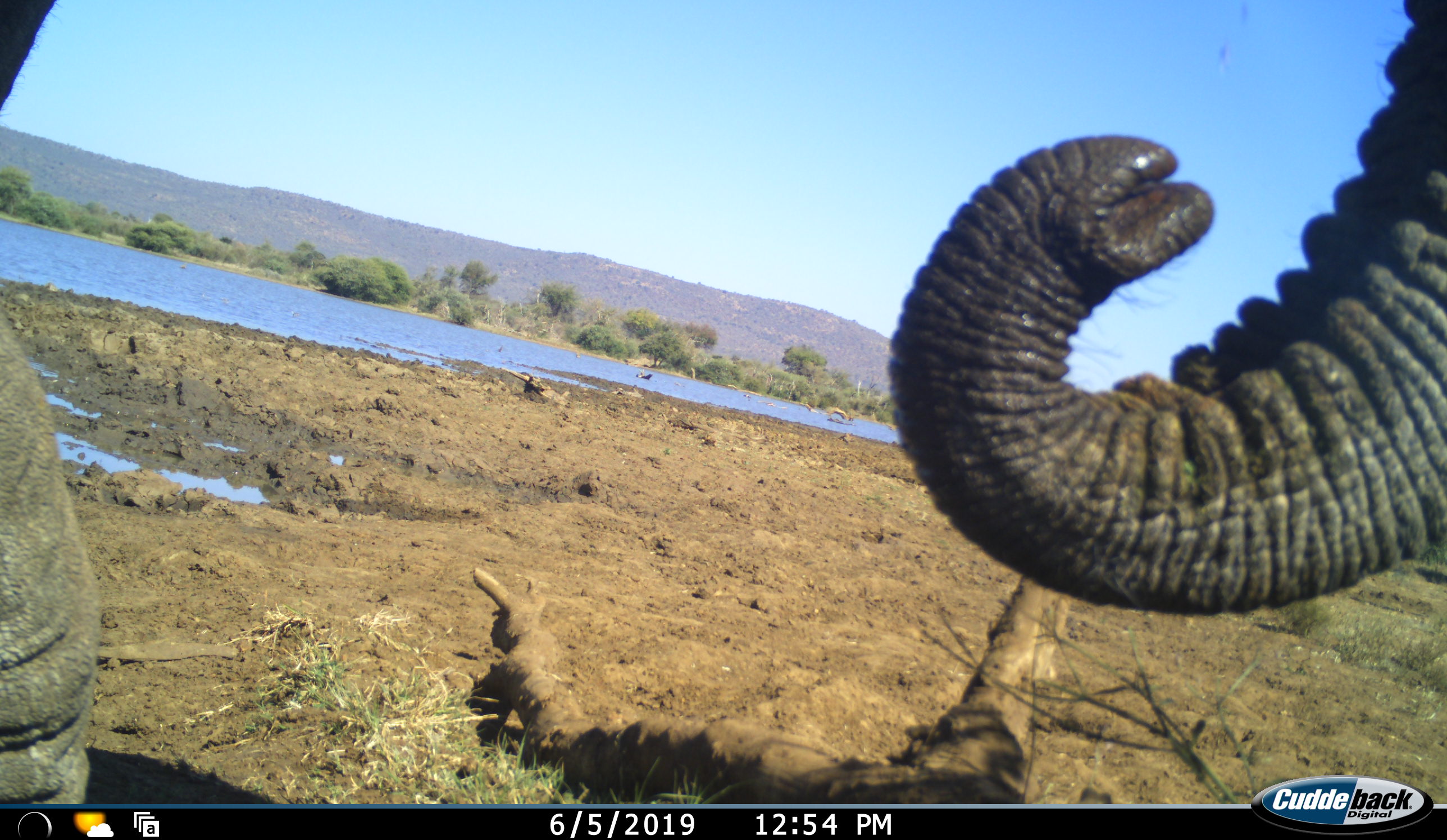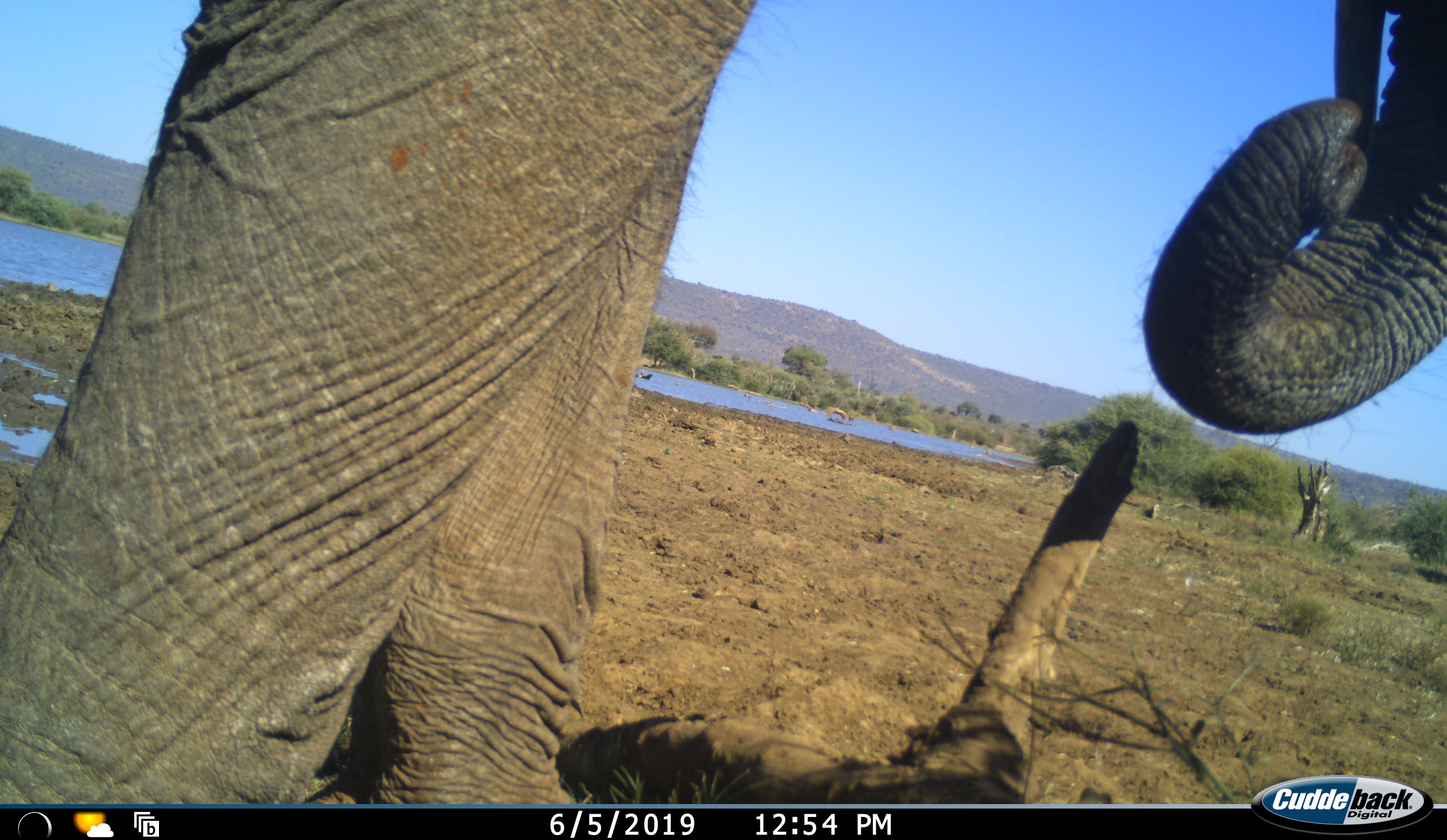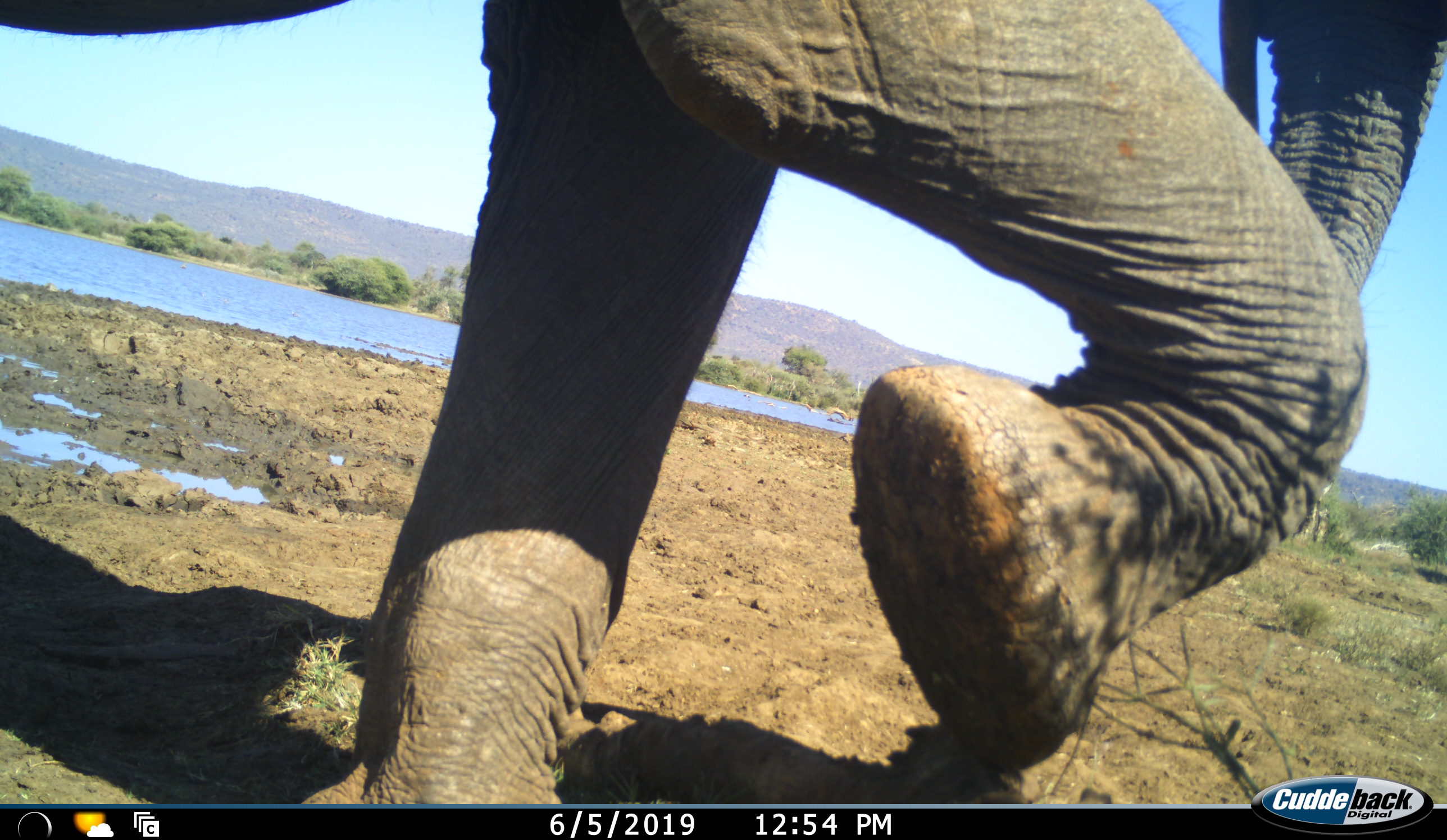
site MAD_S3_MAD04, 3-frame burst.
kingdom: Animalia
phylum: Chordata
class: Mammalia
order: Proboscidea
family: Elephantidae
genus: Loxodonta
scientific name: Loxodonta africana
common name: african bush elephant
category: elephant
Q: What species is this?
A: Elephant (african bush elephant) (Loxodonta africana).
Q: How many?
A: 1.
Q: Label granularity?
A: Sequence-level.